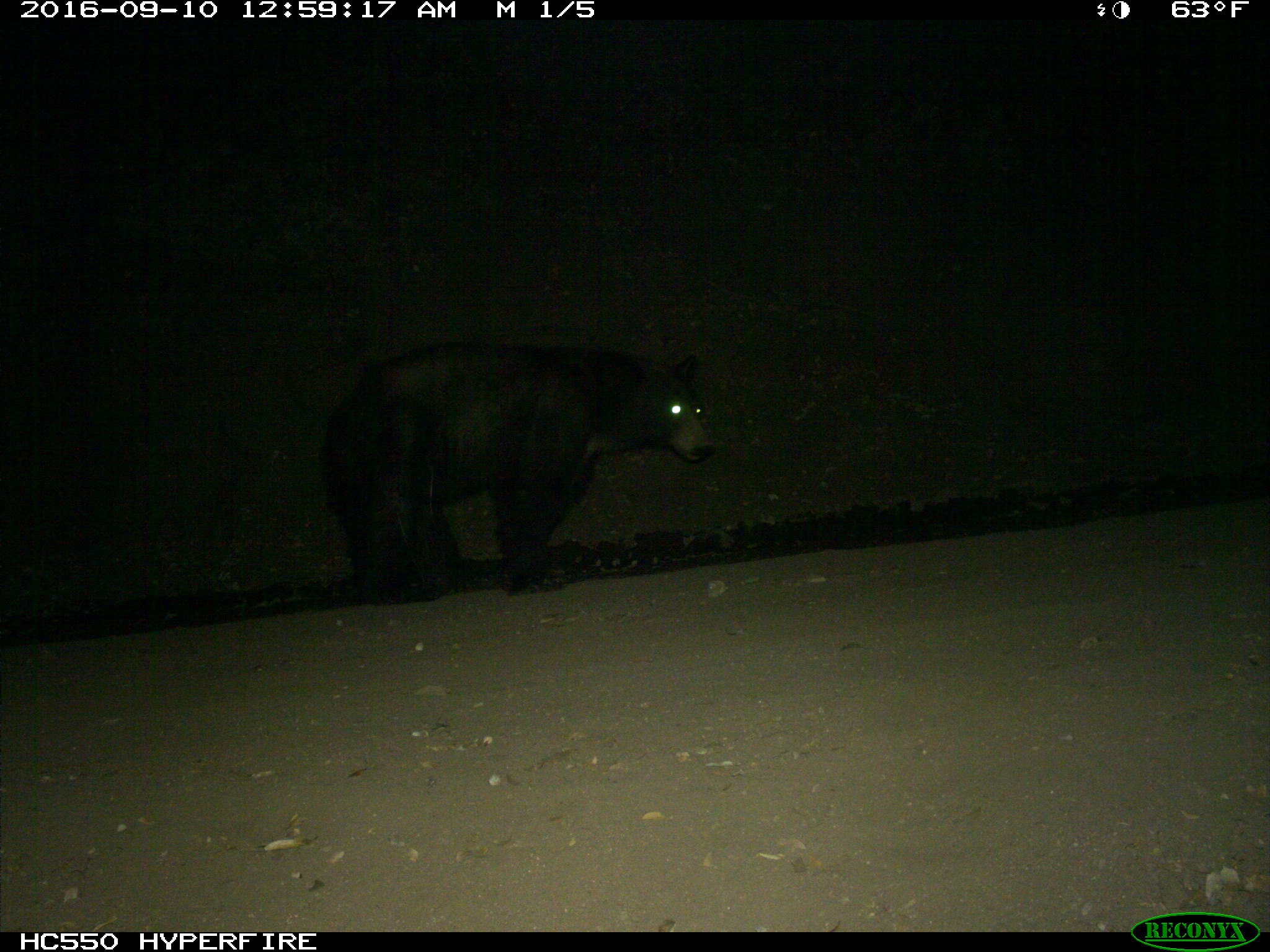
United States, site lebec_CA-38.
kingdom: Animalia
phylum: Chordata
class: Mammalia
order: Carnivora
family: Ursidae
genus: Ursus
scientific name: Ursus americanus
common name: american black bear